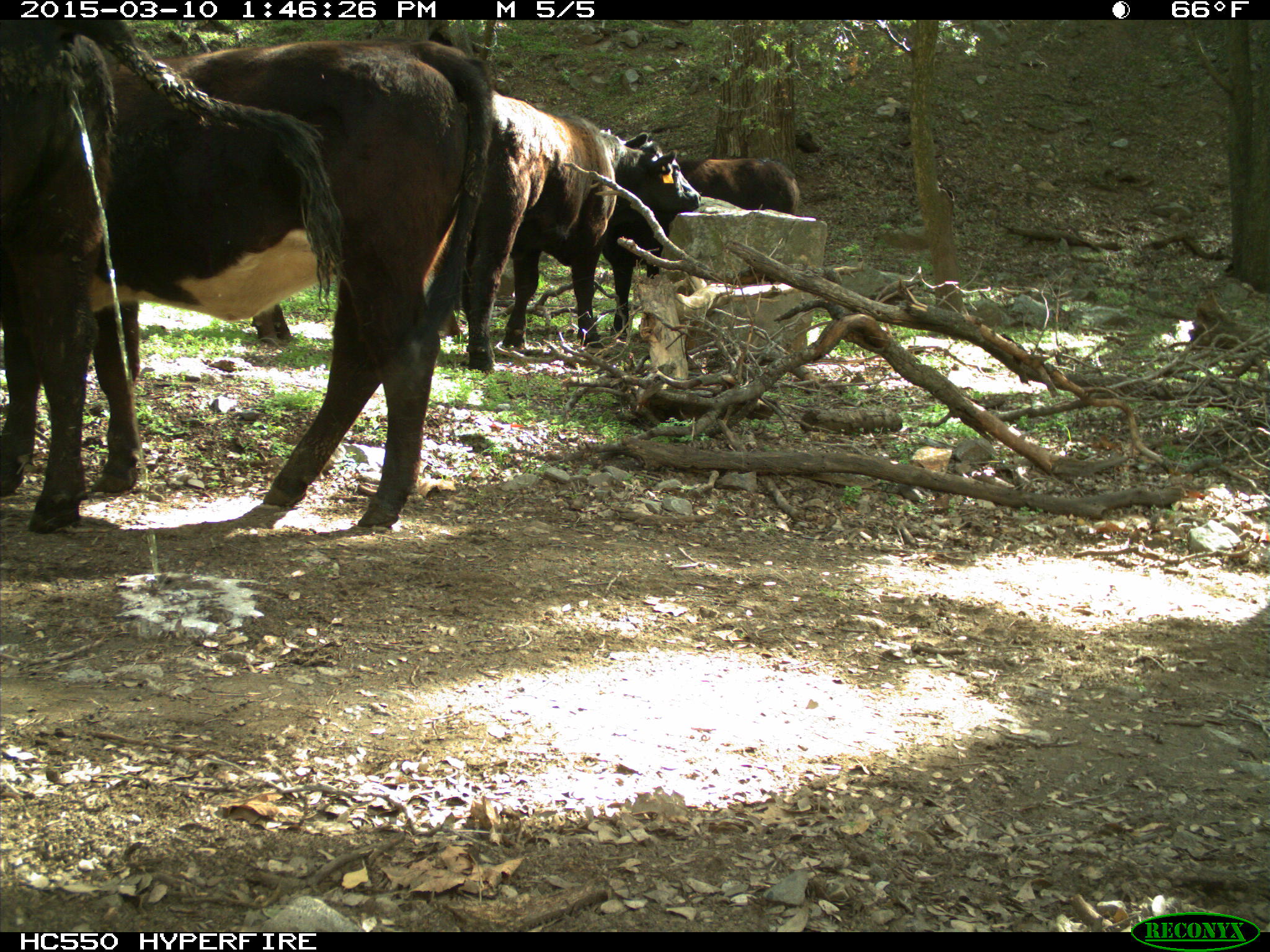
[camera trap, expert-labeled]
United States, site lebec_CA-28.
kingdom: Animalia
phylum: Chordata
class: Mammalia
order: Artiodactyla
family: Bovidae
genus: Bos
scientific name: Bos taurus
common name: domestic cow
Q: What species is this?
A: Bos taurus (domestic cow).